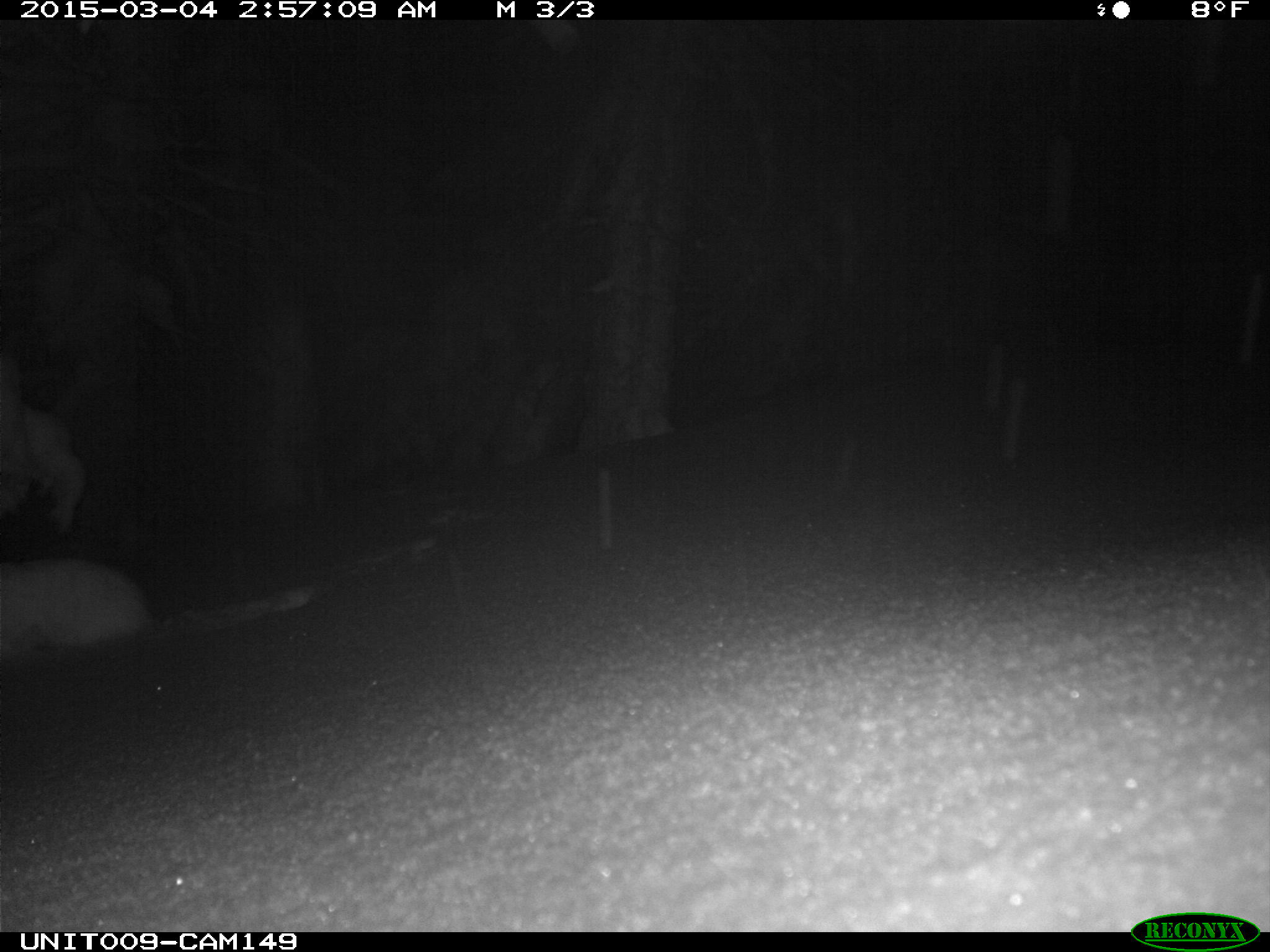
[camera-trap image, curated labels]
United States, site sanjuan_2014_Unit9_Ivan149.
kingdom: Animalia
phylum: Chordata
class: Mammalia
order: Lagomorpha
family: Leporidae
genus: Lepus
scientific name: Lepus americanus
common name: snowshoe hare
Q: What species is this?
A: Lepus americanus (snowshoe hare).